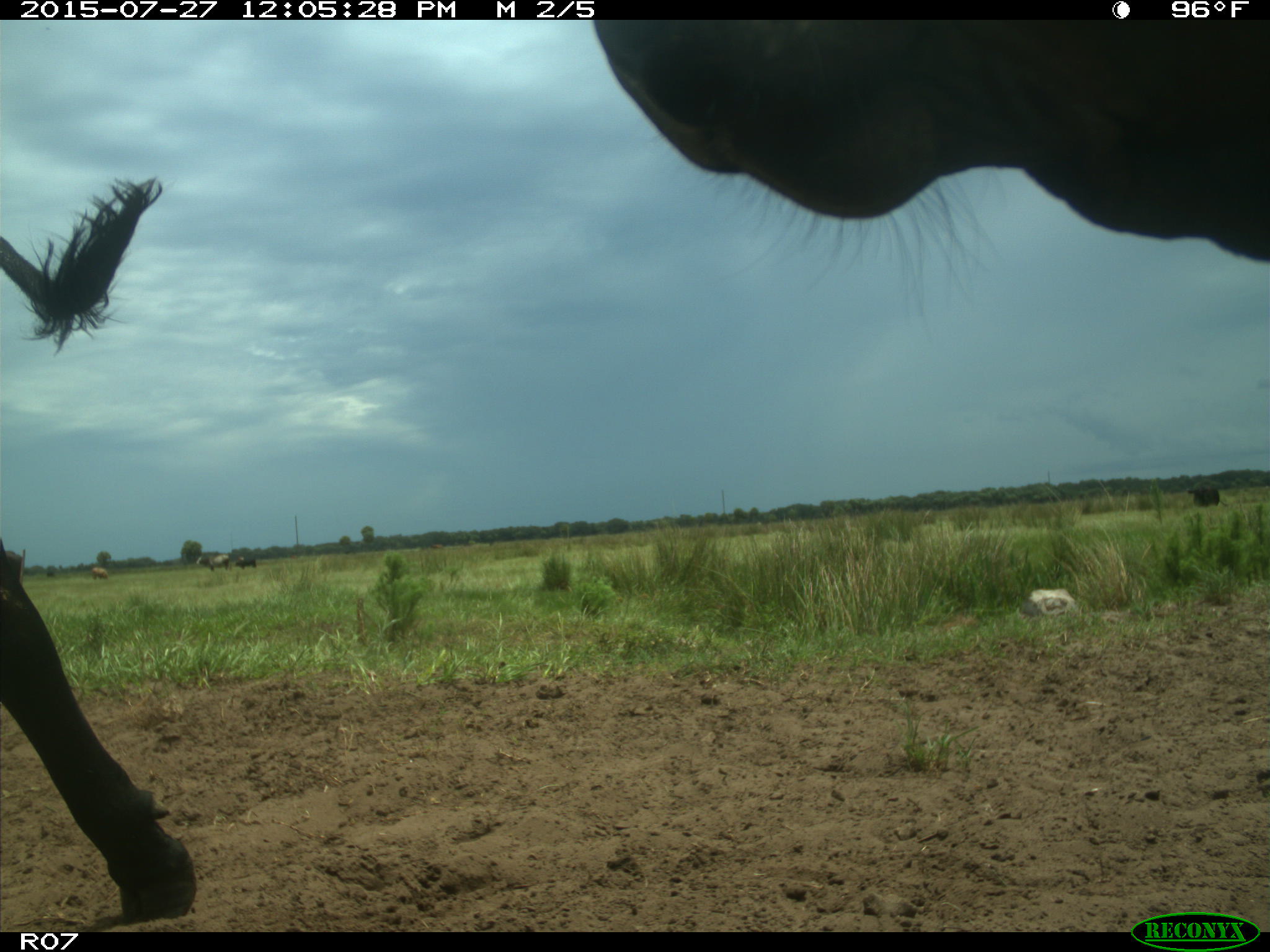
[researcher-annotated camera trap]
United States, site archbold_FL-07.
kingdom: Animalia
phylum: Chordata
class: Mammalia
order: Artiodactyla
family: Bovidae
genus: Bos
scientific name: Bos taurus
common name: domestic cow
Bos taurus (domestic cow).